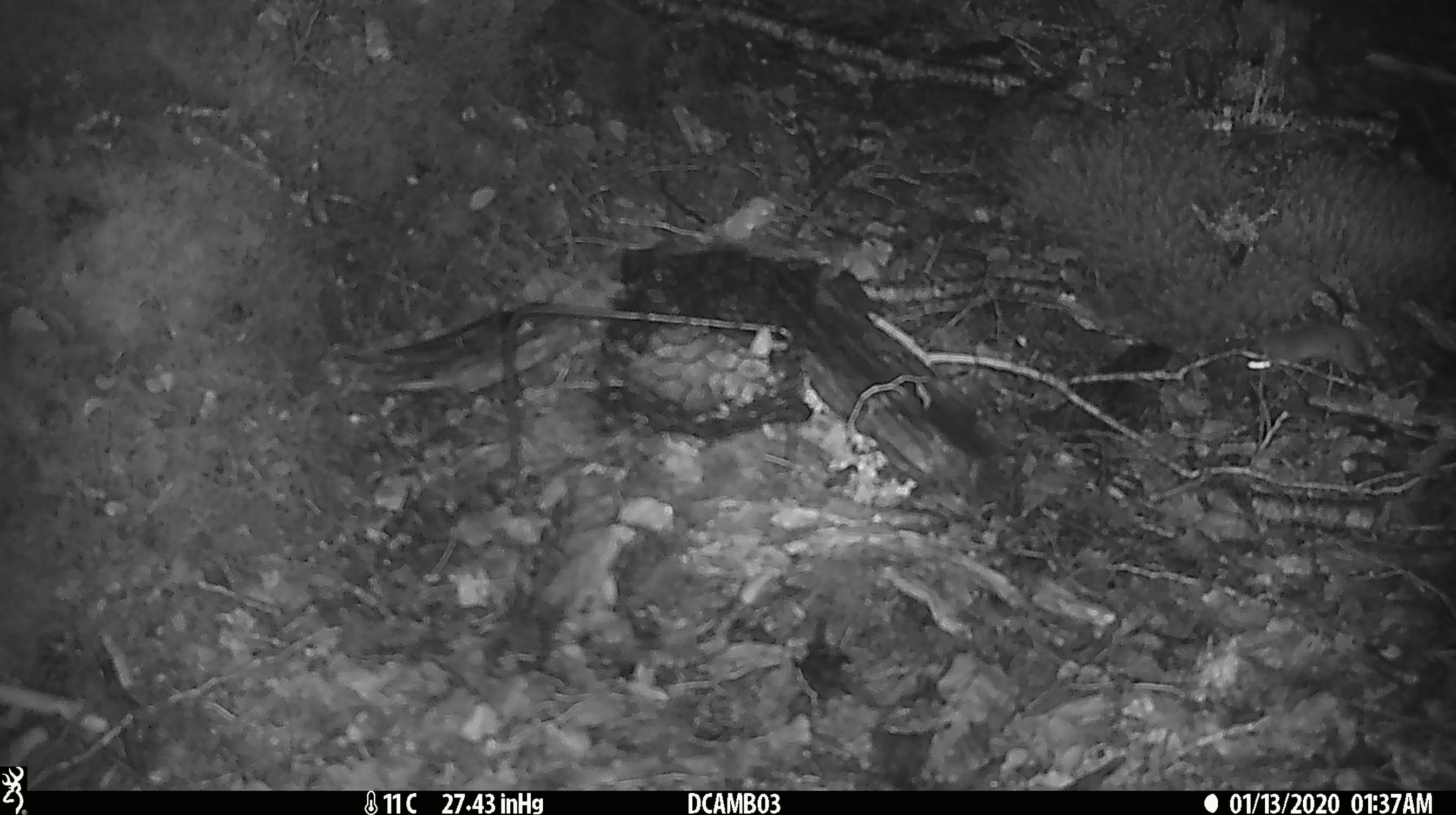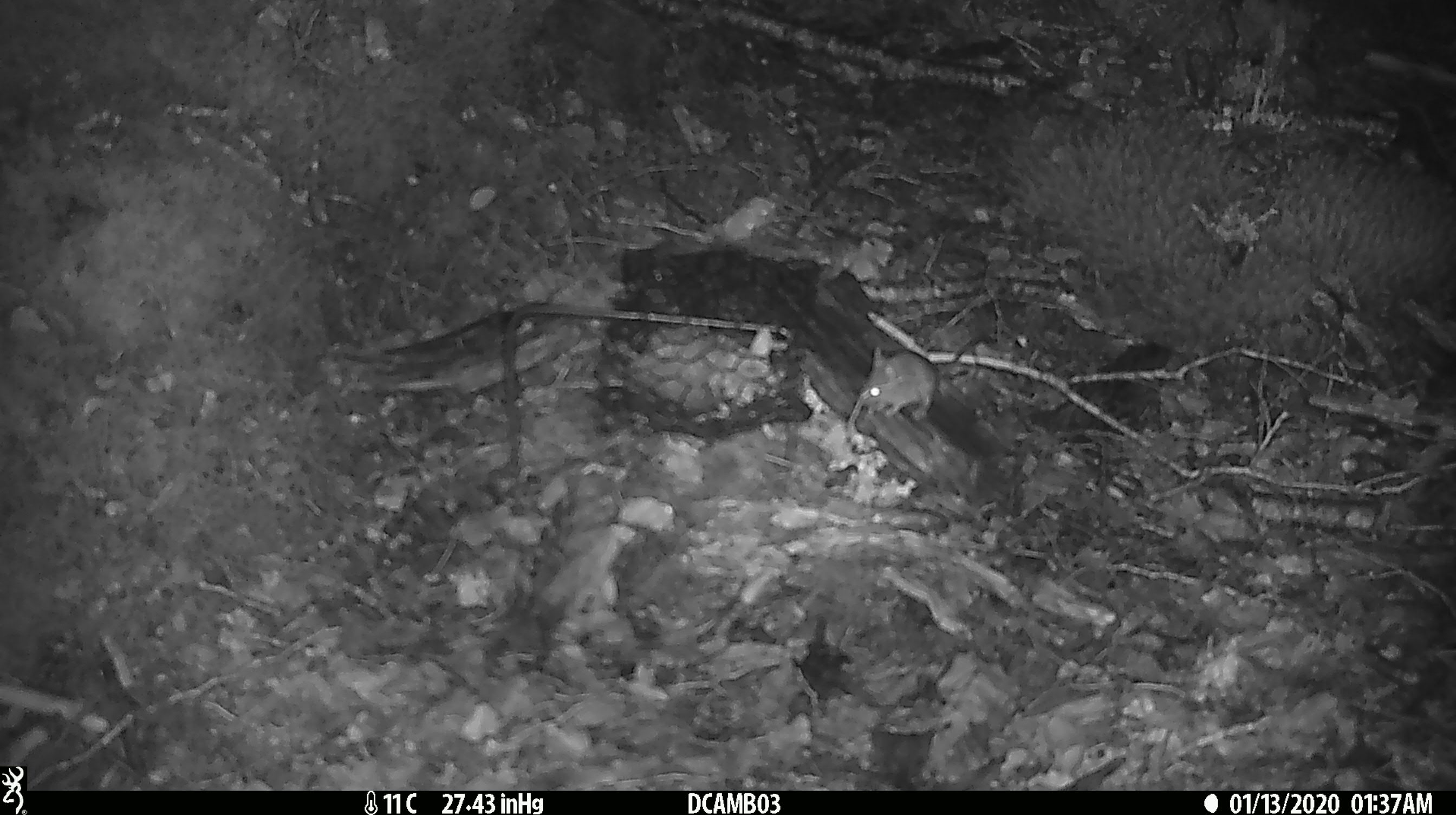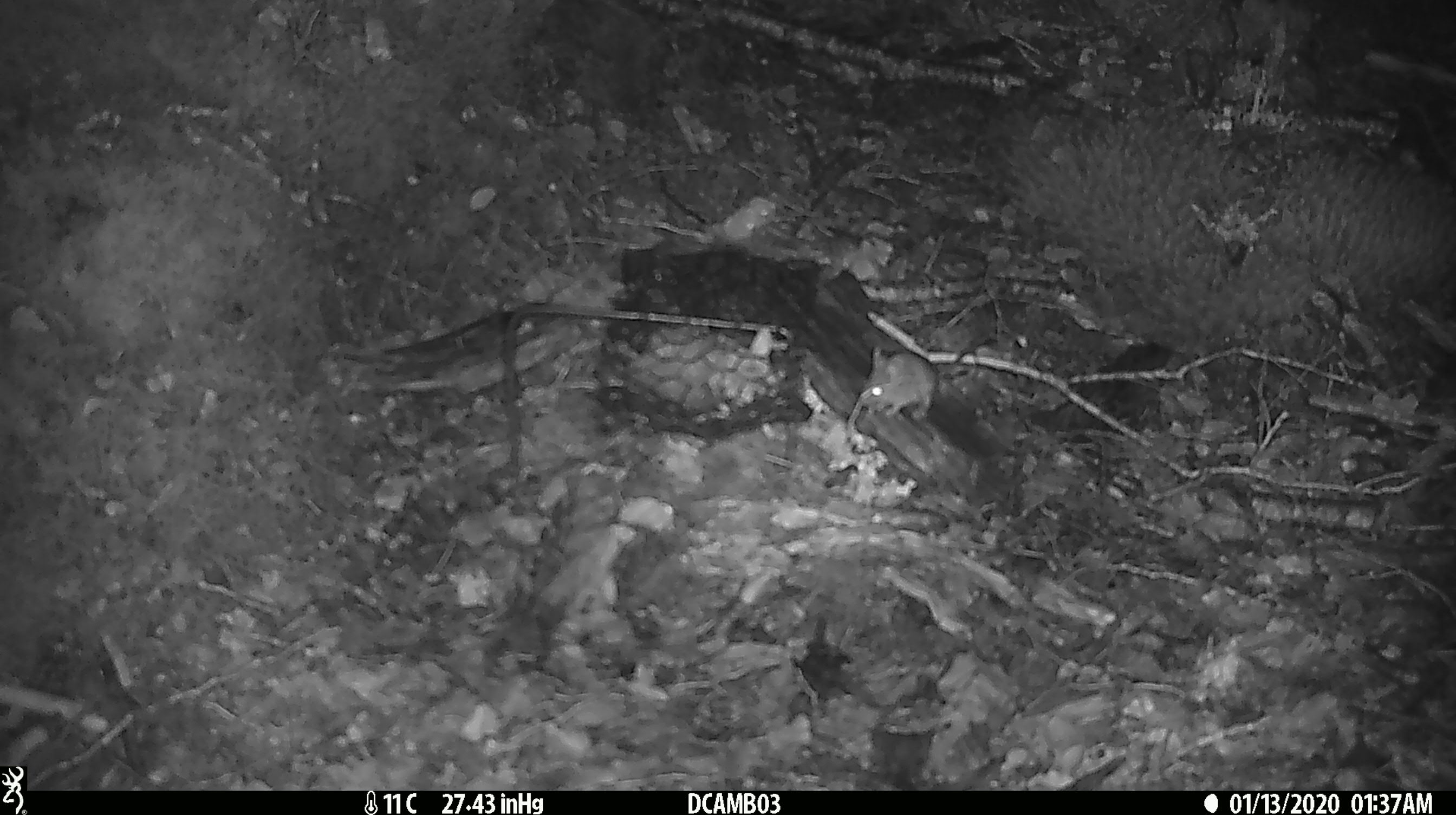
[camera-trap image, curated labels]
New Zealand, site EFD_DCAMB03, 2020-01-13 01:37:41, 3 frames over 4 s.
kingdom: Animalia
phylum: Chordata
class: Mammalia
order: Rodentia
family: Muridae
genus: Mus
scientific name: Mus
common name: mouse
Mouse (Mus).